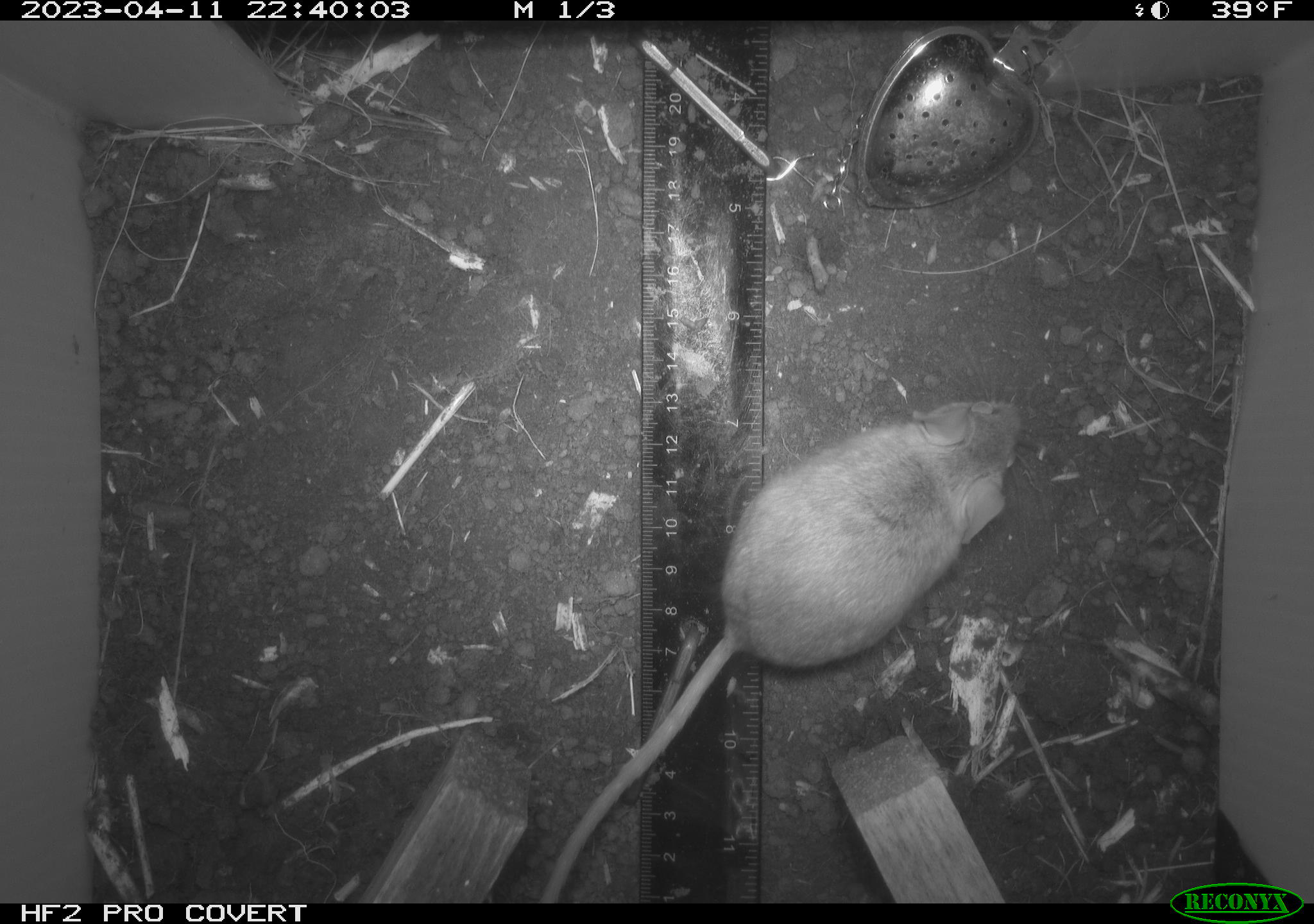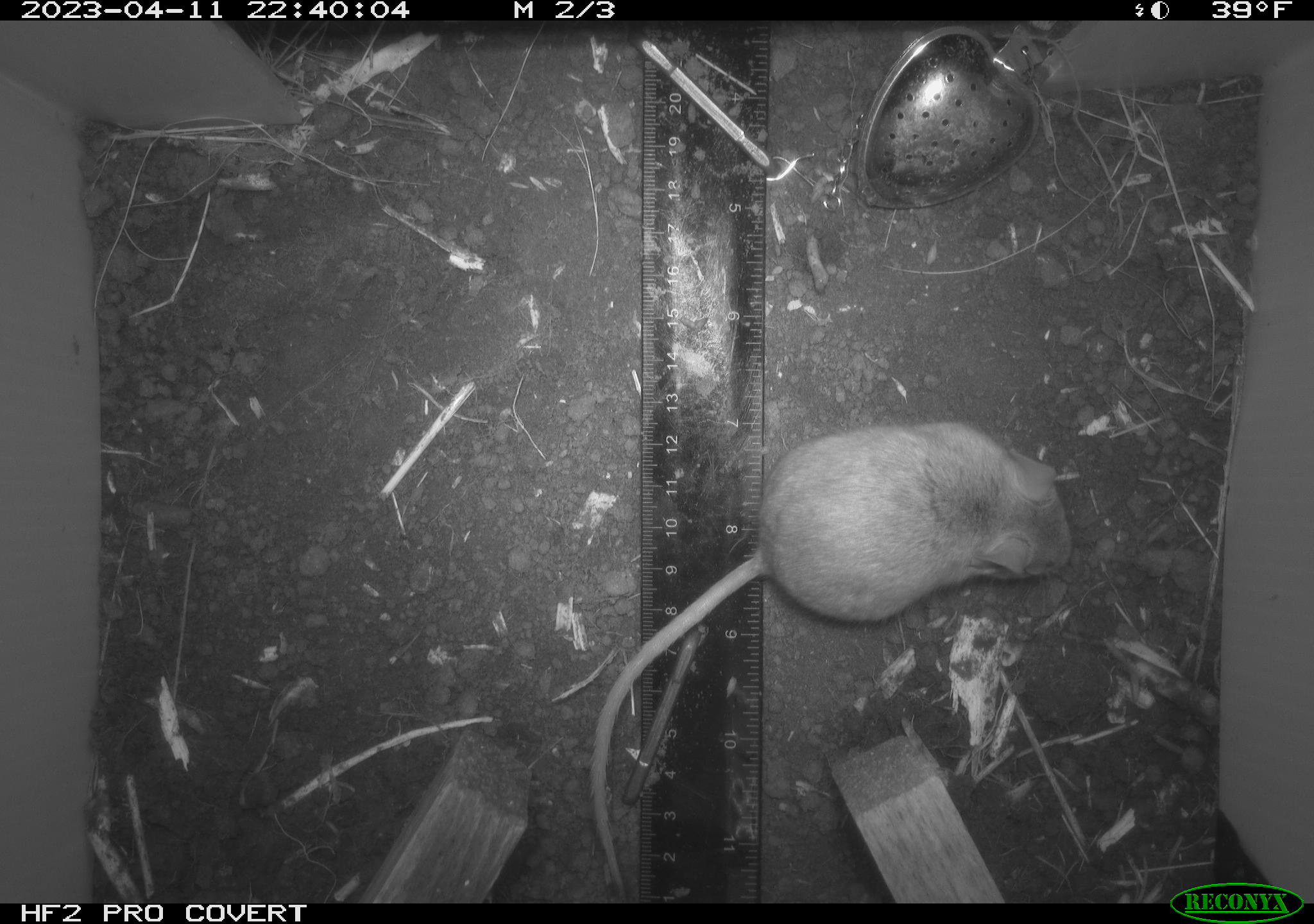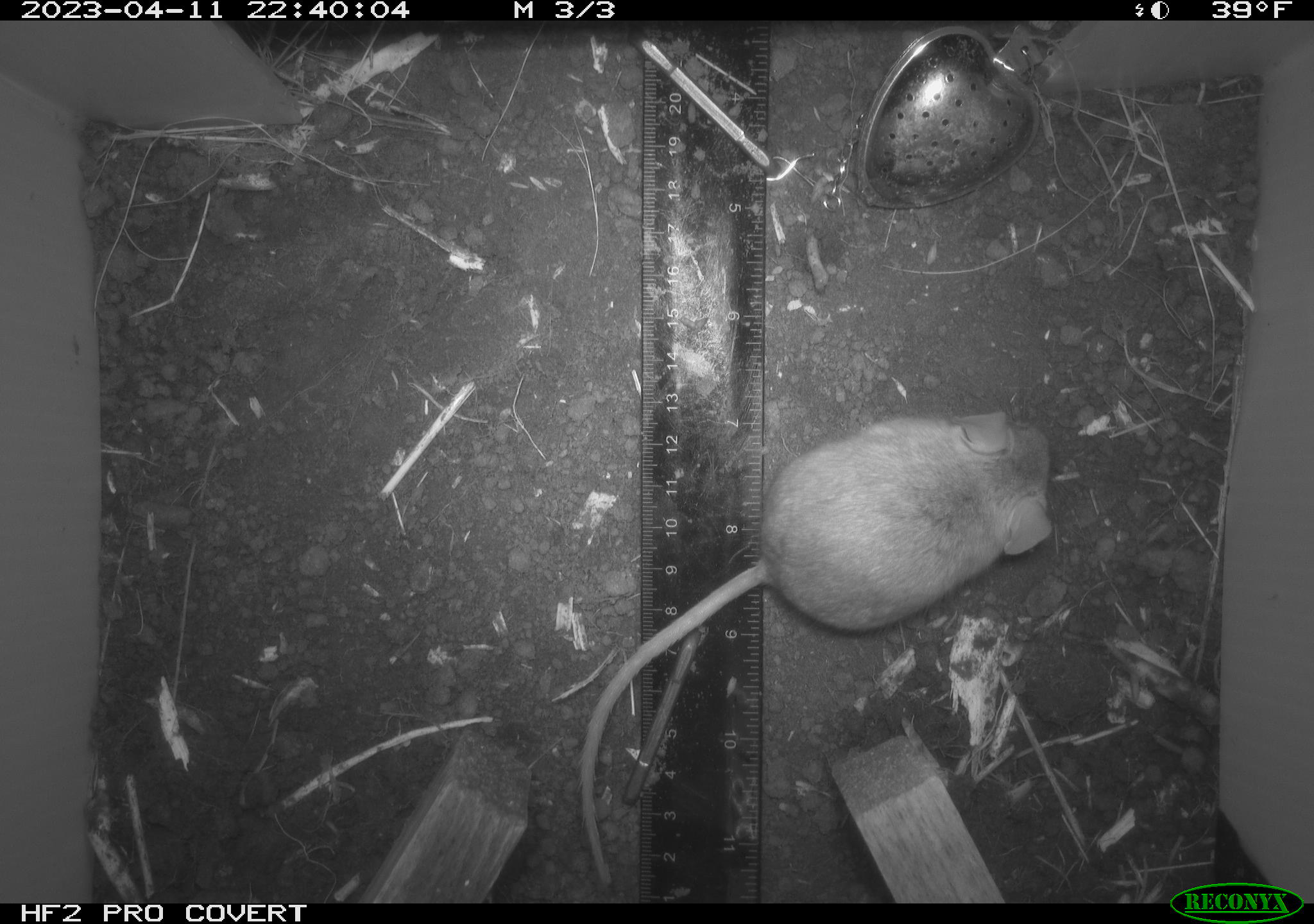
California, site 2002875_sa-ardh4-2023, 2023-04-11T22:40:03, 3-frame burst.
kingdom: Animalia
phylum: Chordata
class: Mammalia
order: Rodentia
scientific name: Rodentia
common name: mouse species